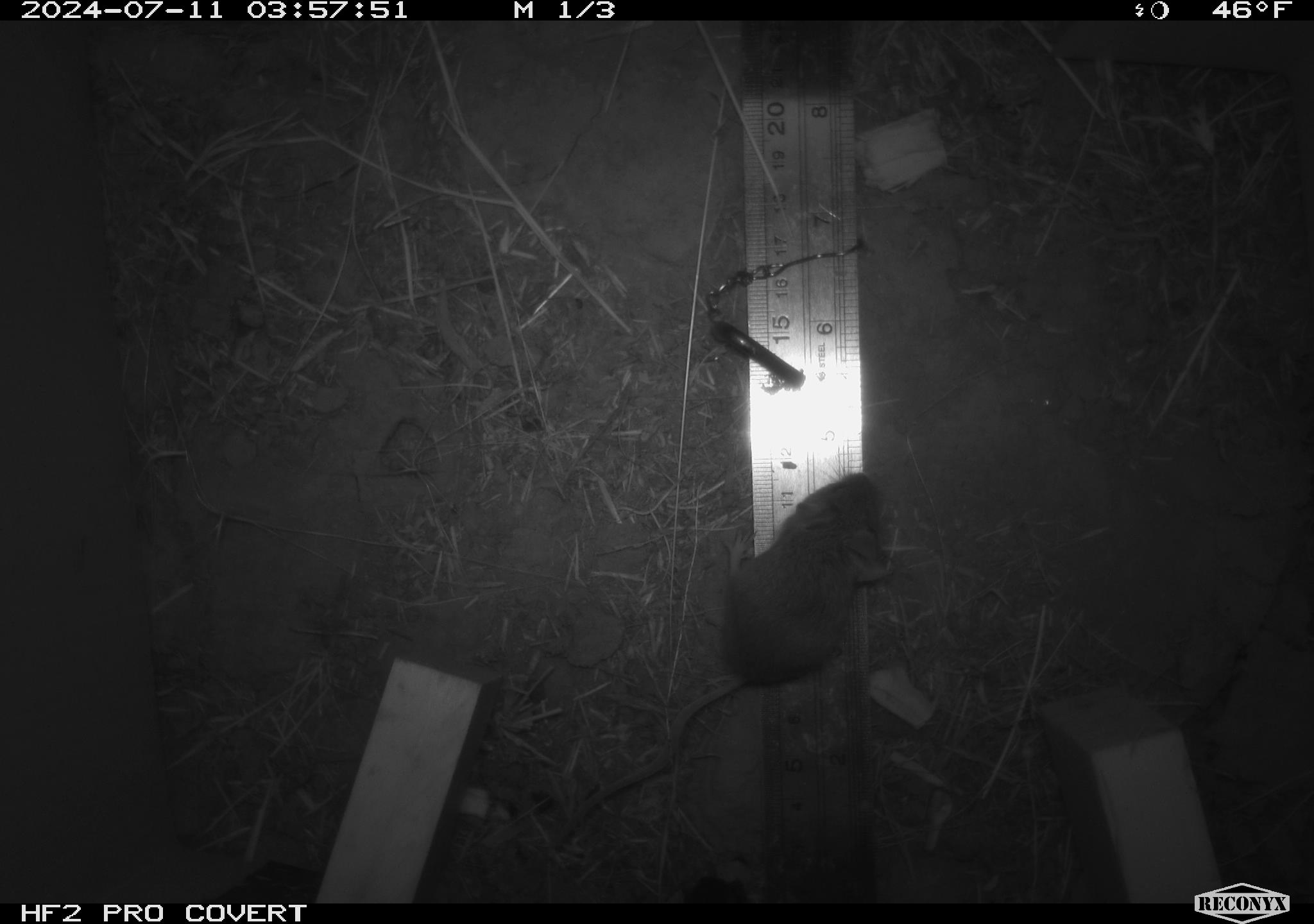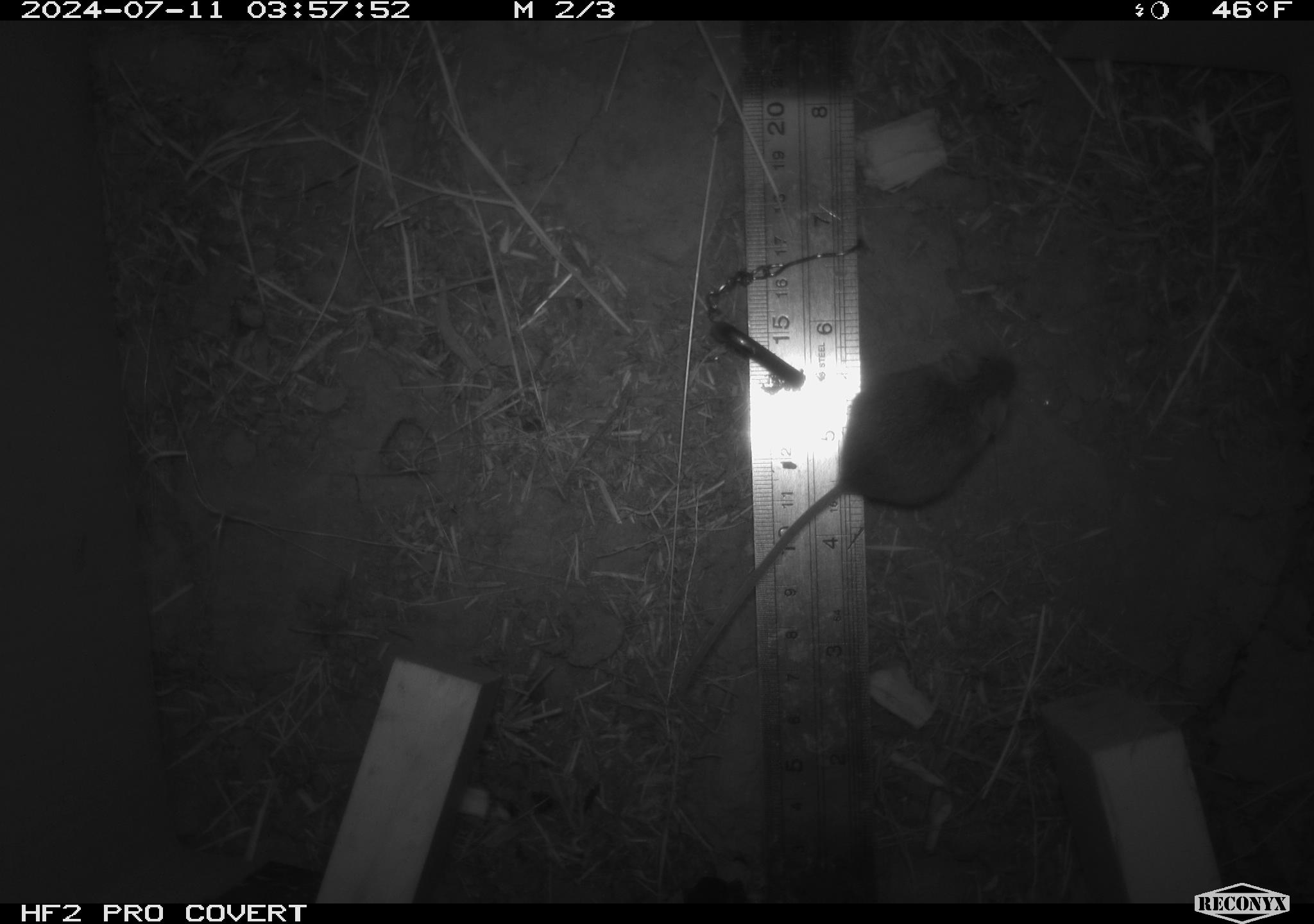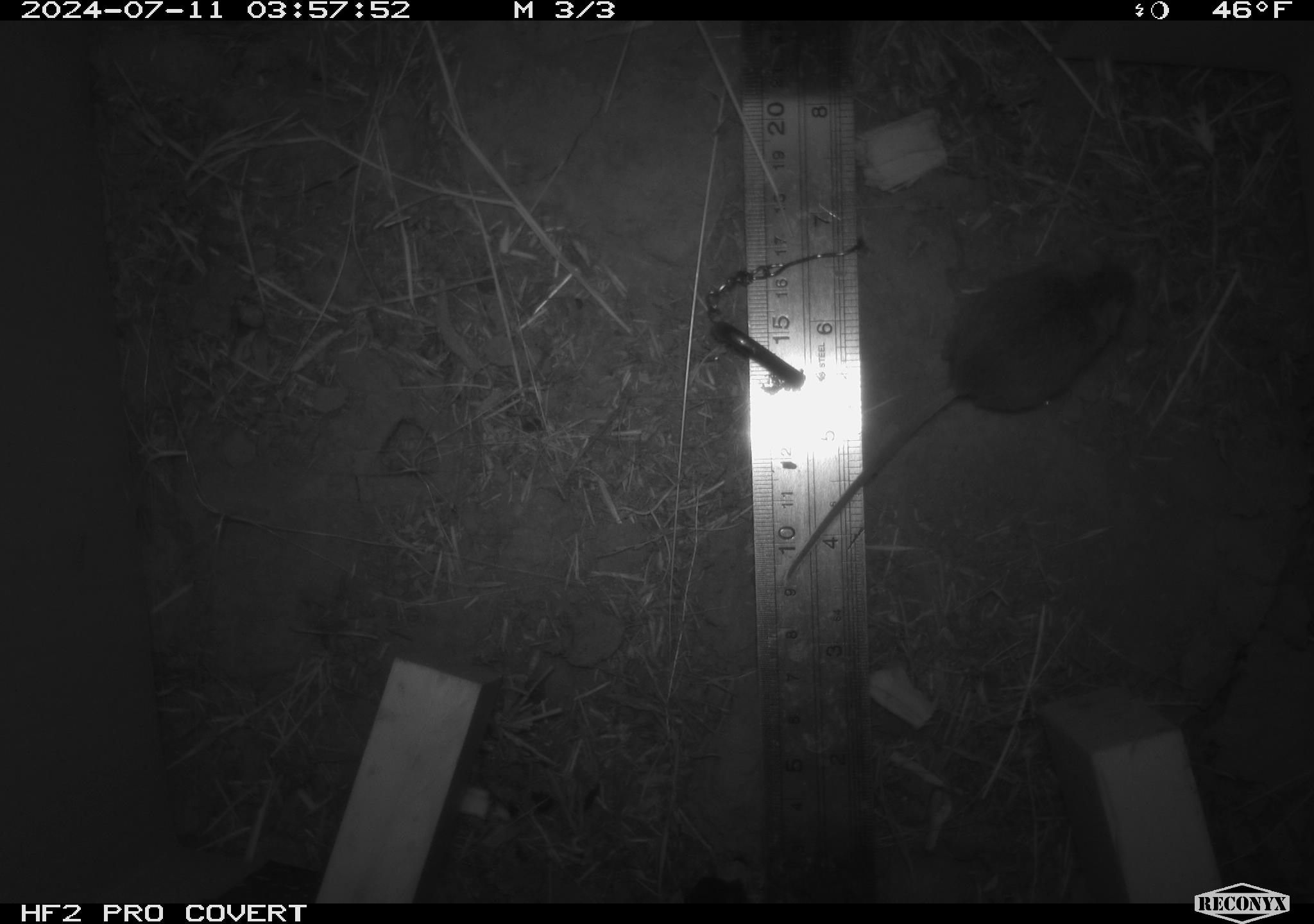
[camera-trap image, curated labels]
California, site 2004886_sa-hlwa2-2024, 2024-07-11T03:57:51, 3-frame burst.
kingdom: Animalia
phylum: Chordata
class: Mammalia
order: Rodentia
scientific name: Rodentia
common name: mouse species